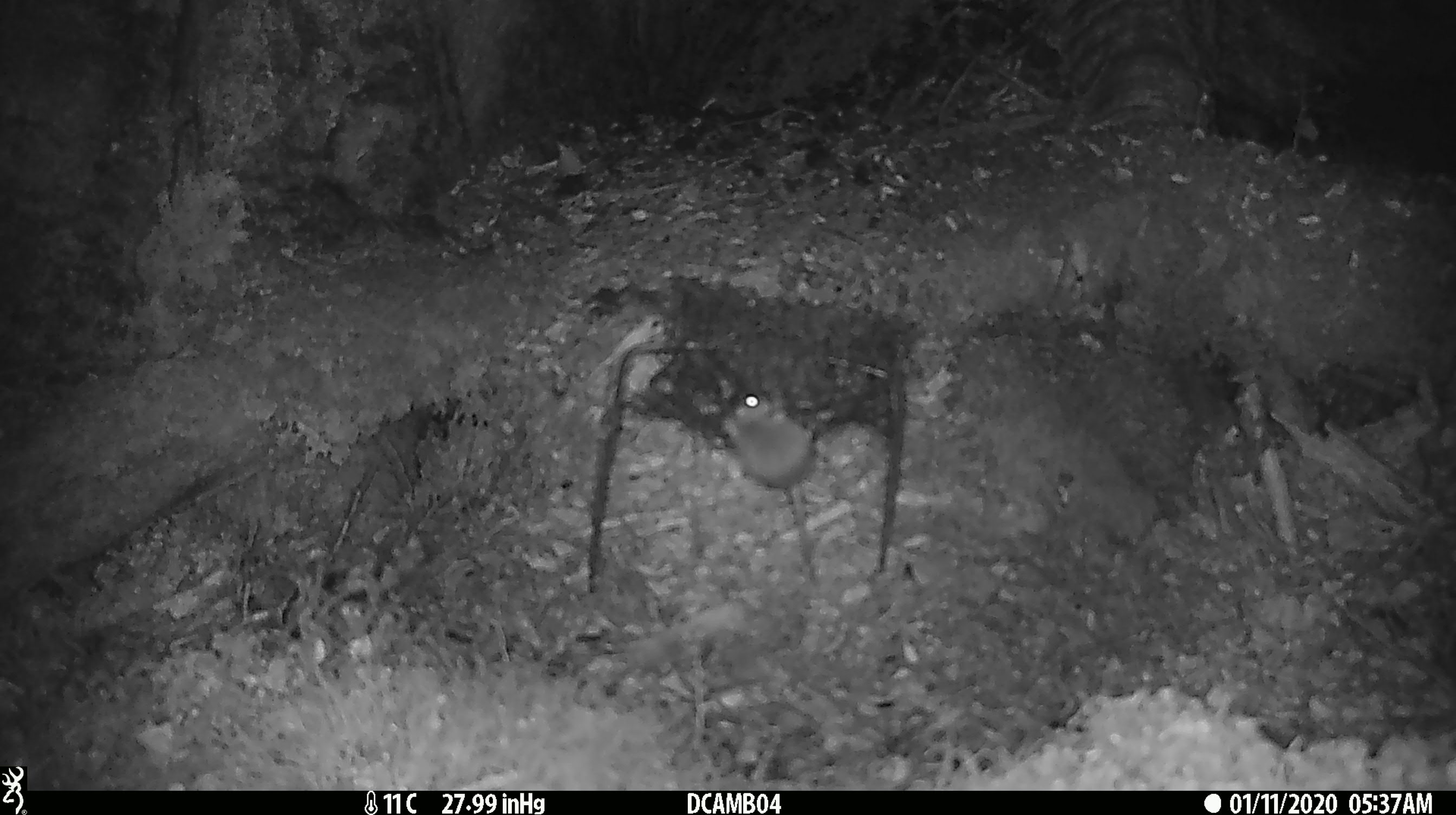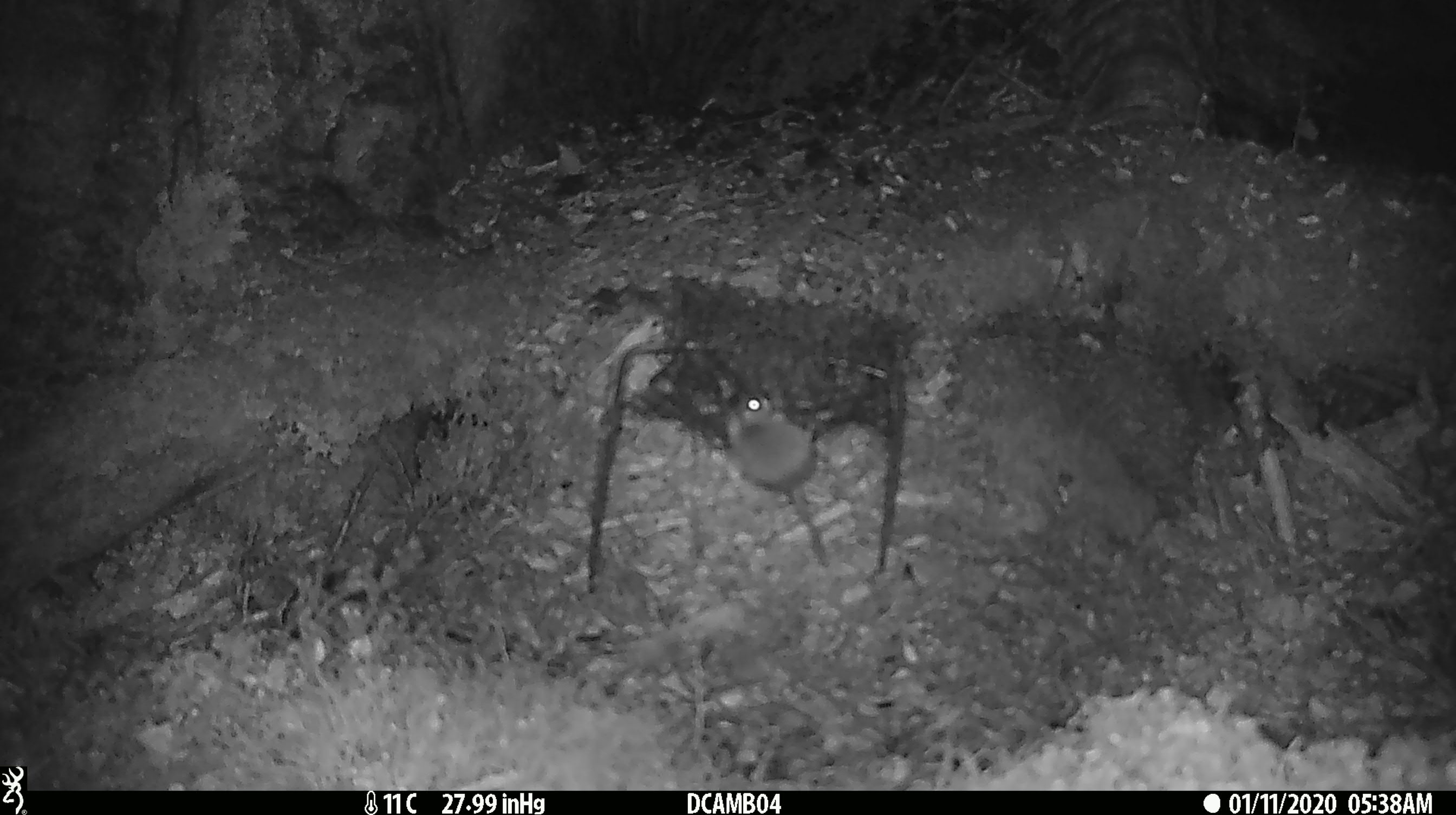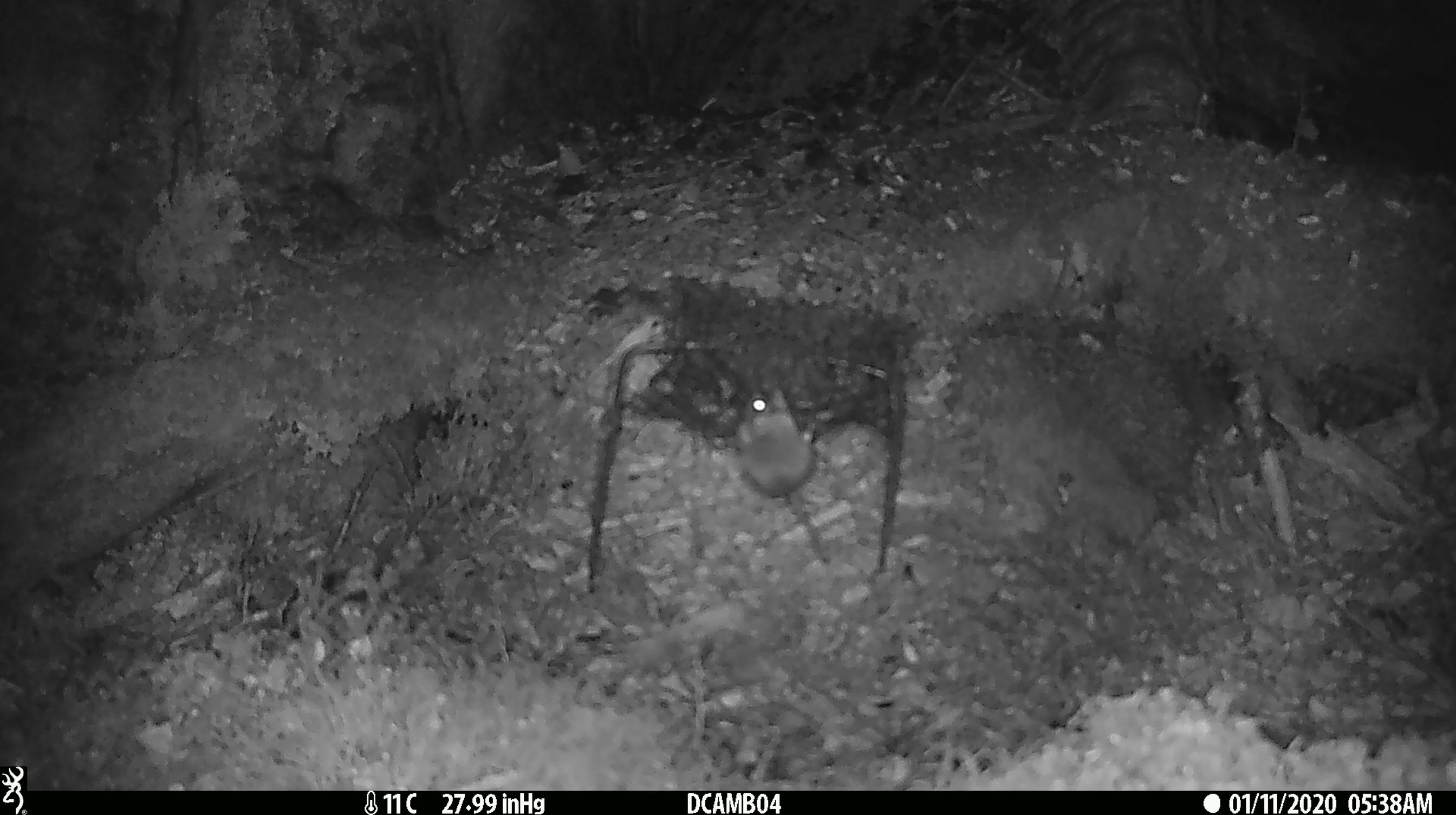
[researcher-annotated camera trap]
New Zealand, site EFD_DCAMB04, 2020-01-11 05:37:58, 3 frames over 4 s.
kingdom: Animalia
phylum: Chordata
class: Mammalia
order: Rodentia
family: Muridae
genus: Mus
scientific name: Mus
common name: mouse